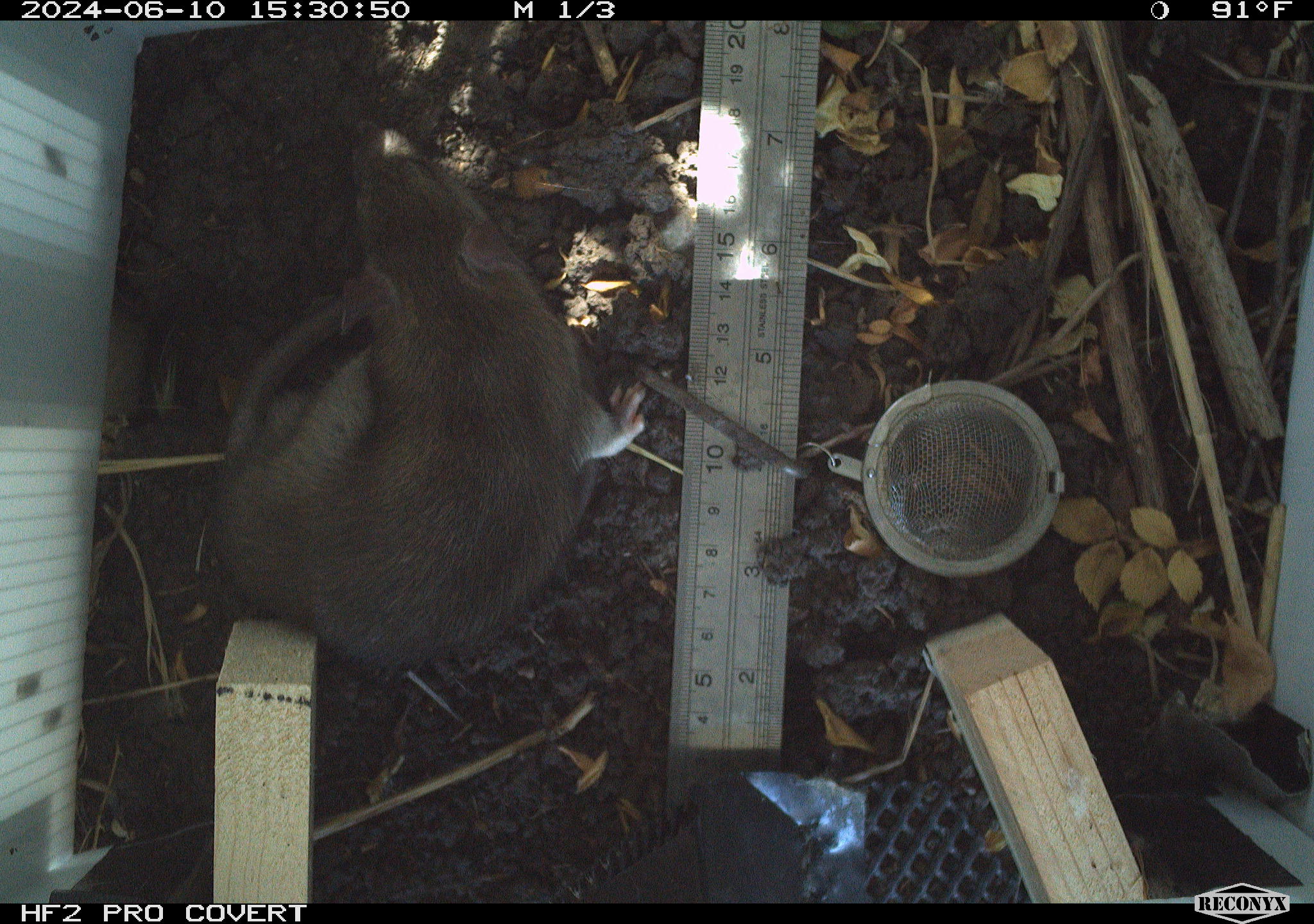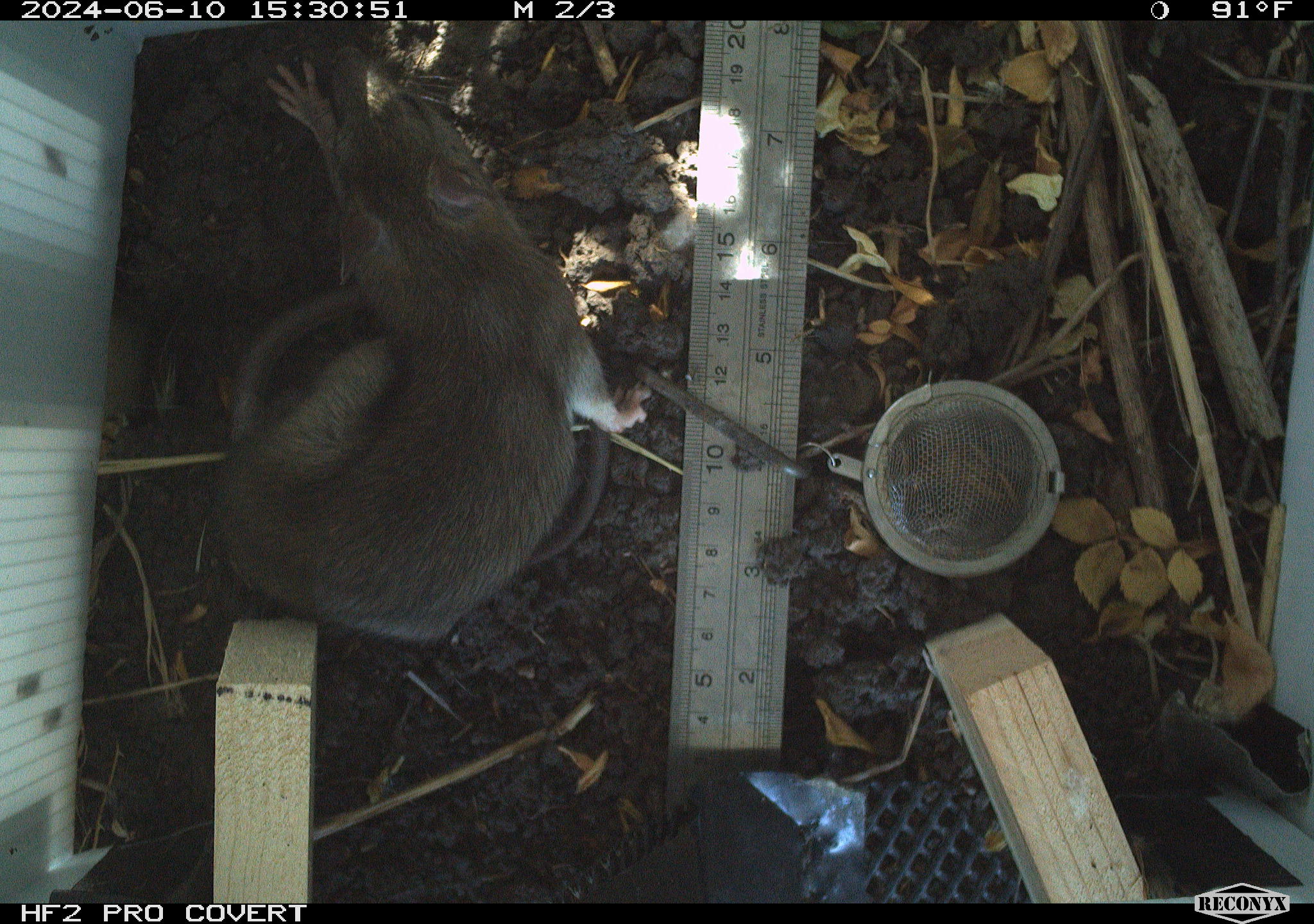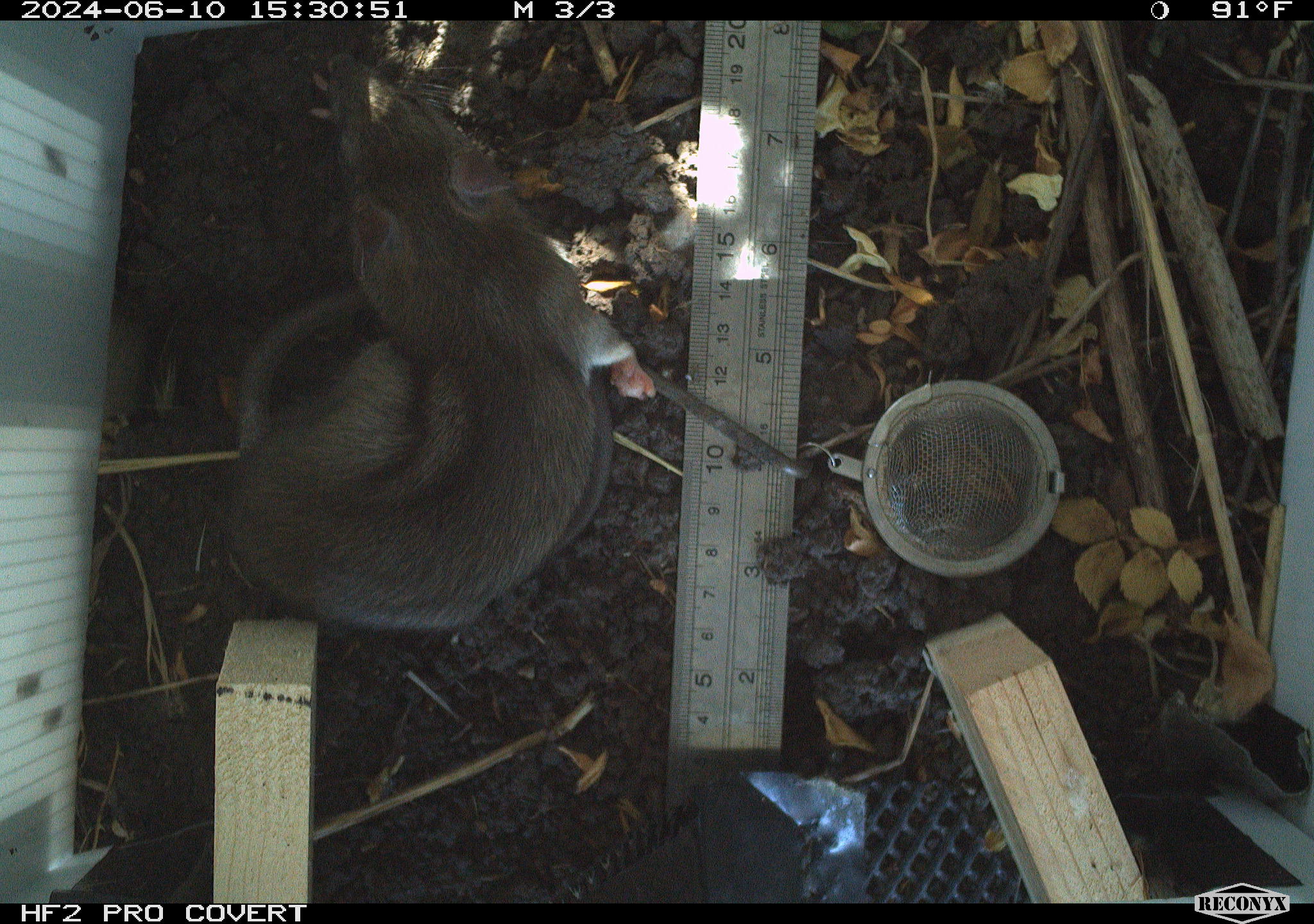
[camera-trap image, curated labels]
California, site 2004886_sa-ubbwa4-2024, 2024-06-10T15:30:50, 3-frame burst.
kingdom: Animalia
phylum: Chordata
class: Mammalia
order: Rodentia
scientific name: Rodentia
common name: woodrat or rat or mouse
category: woodrat or rat or mouse species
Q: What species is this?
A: Woodrat or rat or mouse species (woodrat or rat or mouse) (Rodentia).